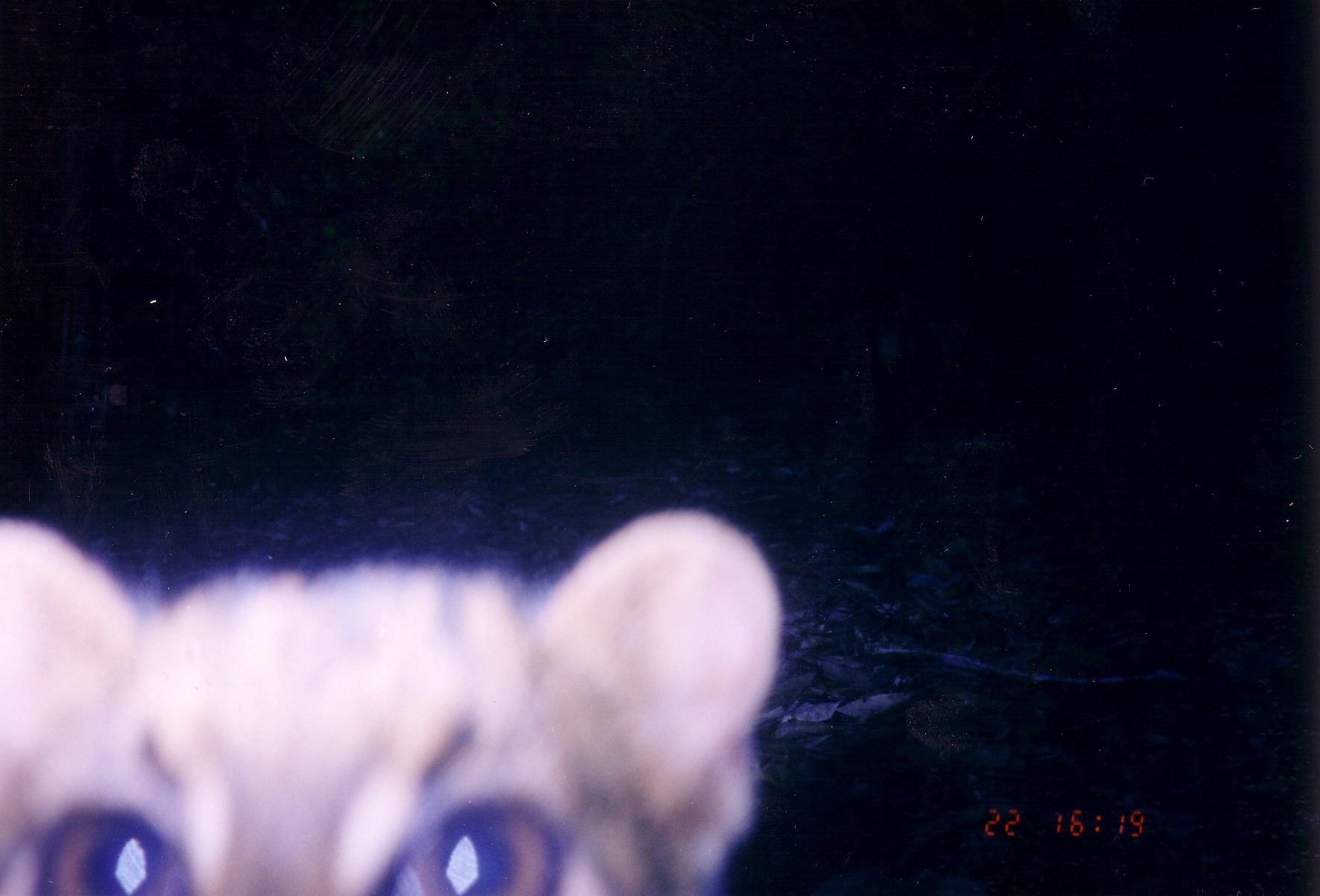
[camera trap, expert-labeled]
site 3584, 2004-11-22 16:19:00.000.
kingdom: Animalia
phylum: Chordata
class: Mammalia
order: Carnivora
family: Felidae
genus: Pardofelis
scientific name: Pardofelis marmorata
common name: marbled cat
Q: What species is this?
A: Pardofelis marmorata (marbled cat).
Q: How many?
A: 1.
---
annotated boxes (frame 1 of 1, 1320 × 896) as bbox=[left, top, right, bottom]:
pardofelis marmorata: bbox=[0, 512, 780, 896]